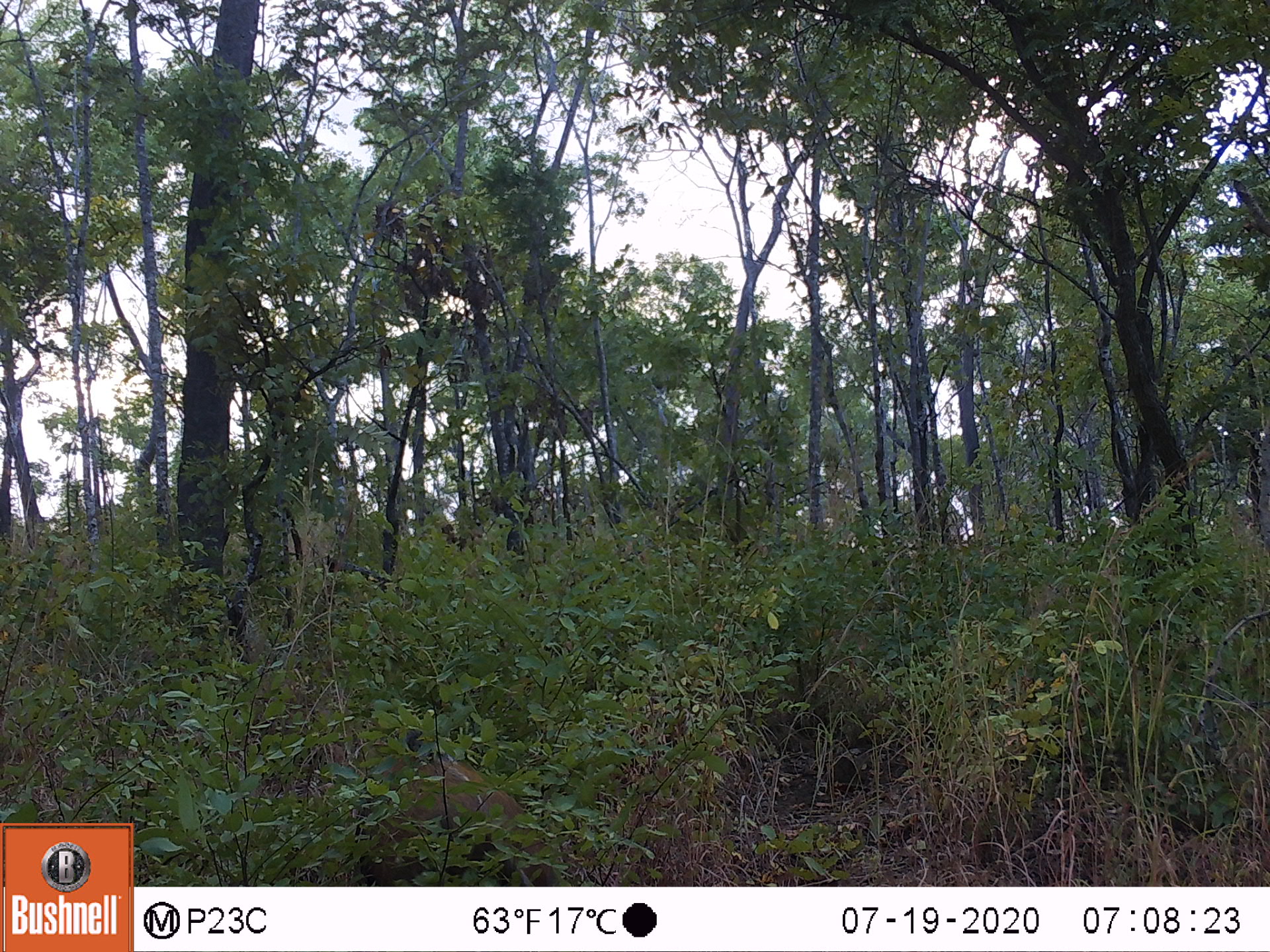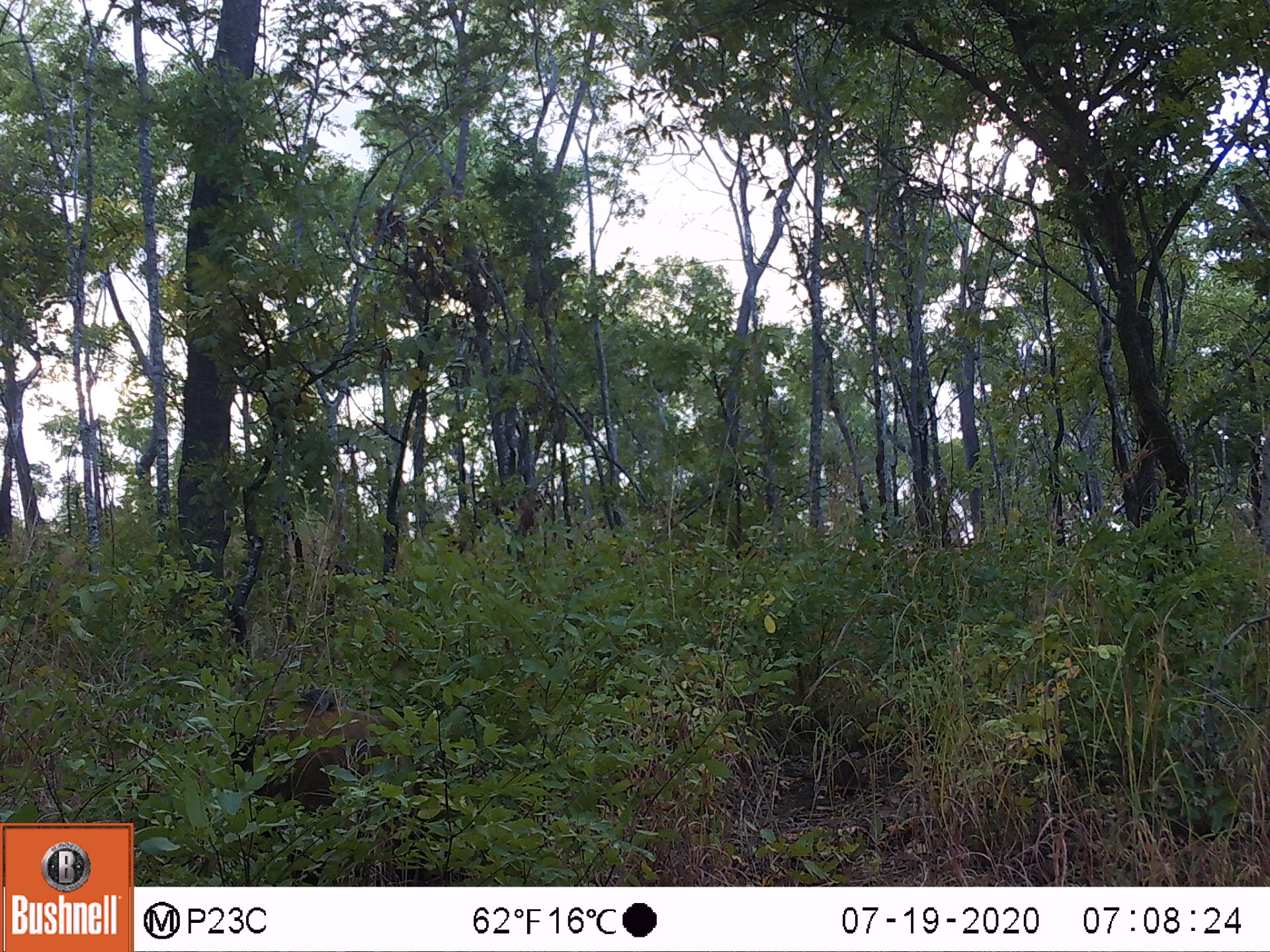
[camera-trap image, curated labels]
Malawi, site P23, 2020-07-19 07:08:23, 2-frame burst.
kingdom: Animalia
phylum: Chordata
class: Mammalia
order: Artiodactyla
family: Suidae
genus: Potamochoerus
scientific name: Potamochoerus larvatus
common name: bushpig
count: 1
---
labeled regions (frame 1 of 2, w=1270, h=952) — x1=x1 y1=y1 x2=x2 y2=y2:
bushpig: x1=338 y1=734 x2=574 y2=885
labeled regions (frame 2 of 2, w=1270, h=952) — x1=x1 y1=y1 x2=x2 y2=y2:
bushpig: x1=218 y1=672 x2=453 y2=849